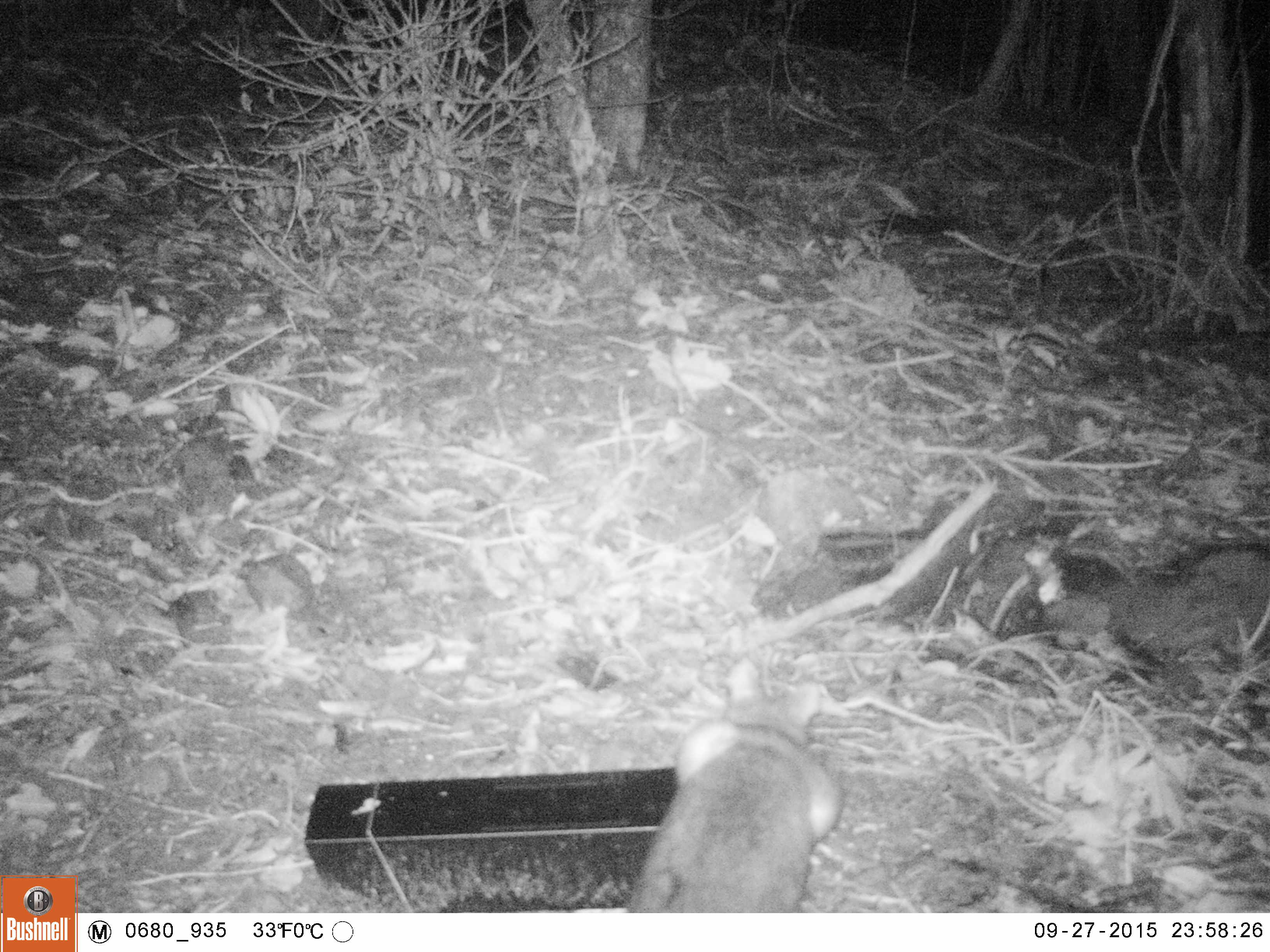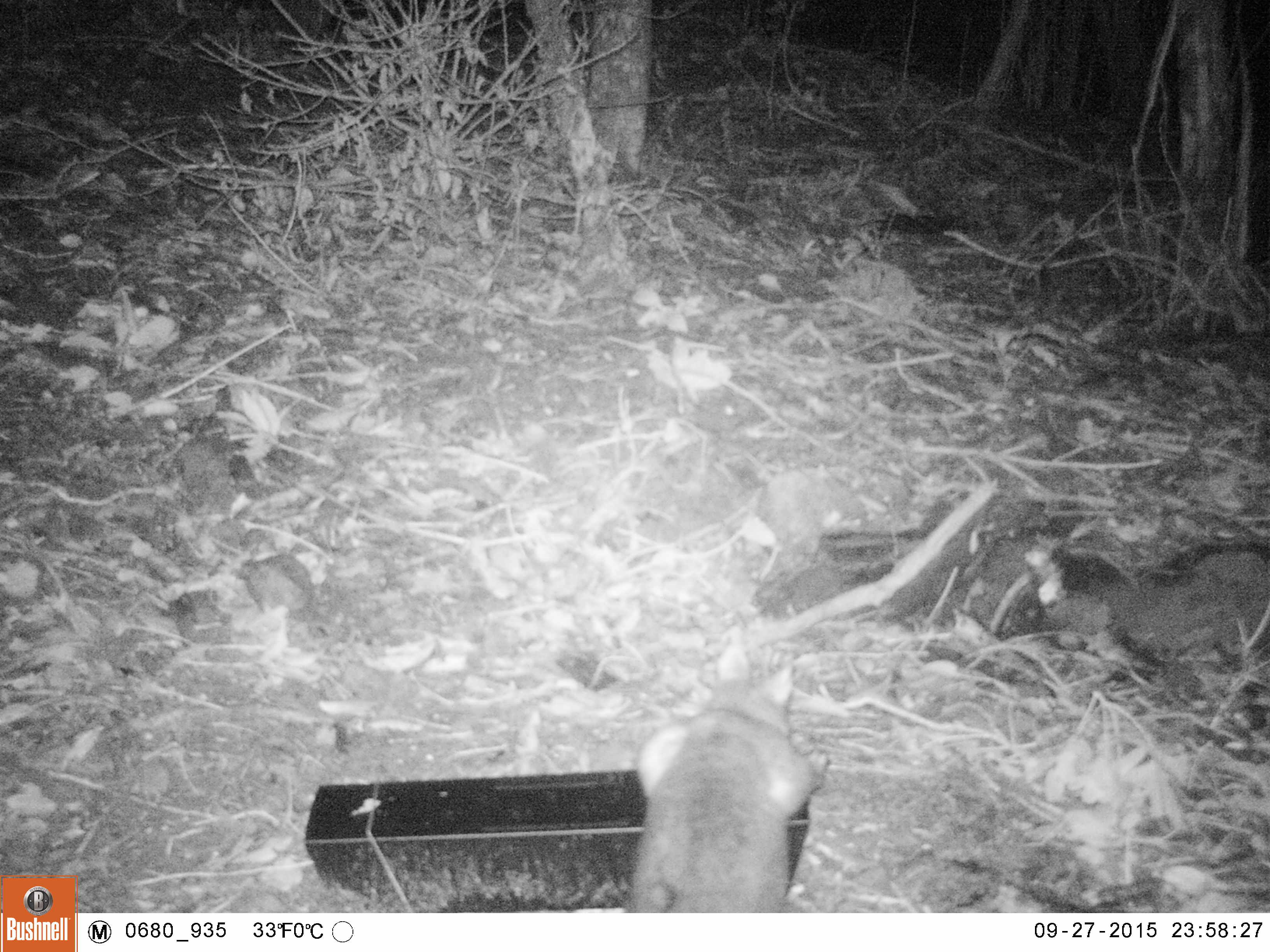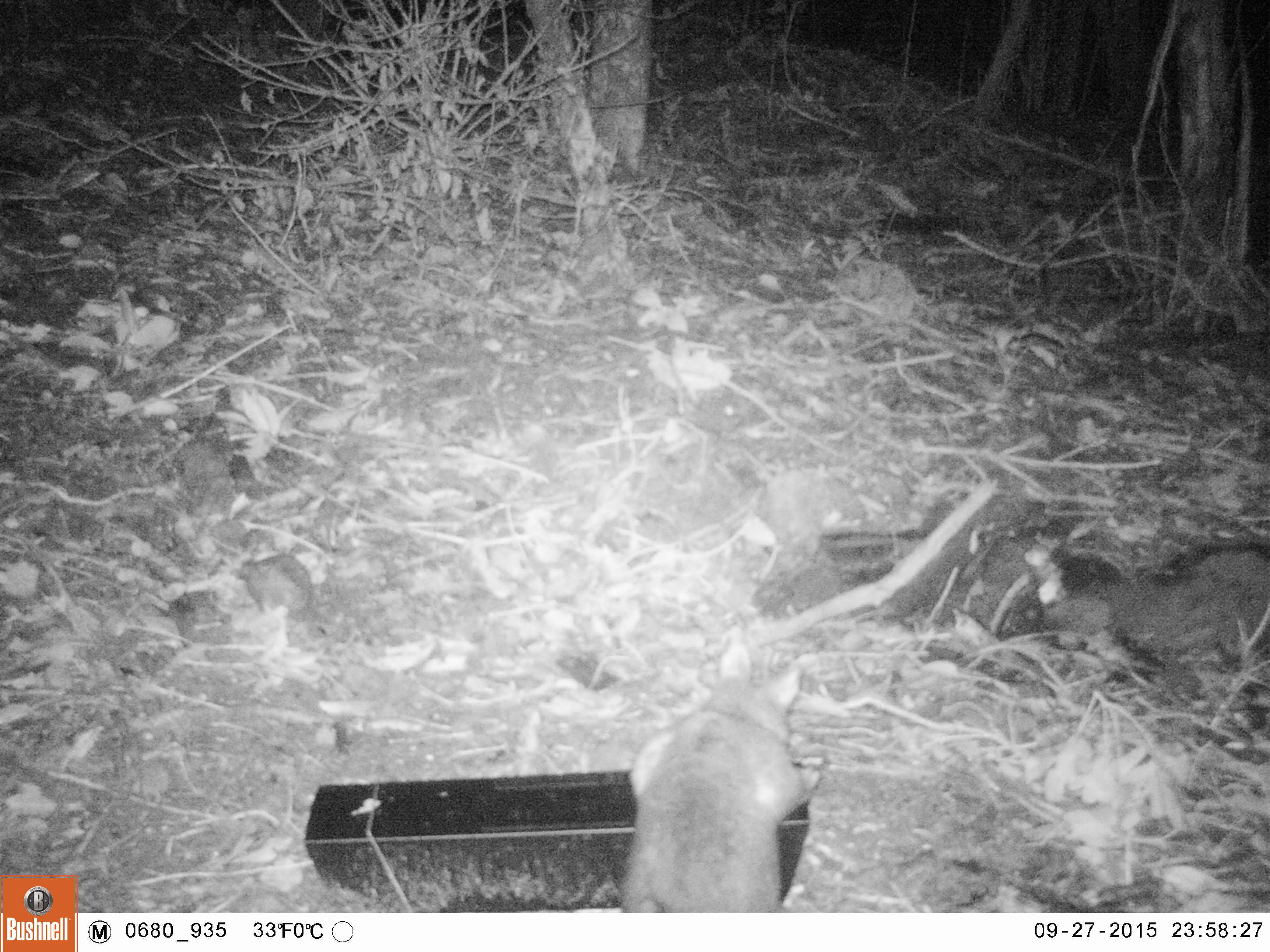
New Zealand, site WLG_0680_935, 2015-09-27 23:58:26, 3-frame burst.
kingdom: Animalia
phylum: Chordata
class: Mammalia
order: Diprotodontia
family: Phalangeridae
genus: Trichosurus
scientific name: Trichosurus vulpecula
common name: common brushtail possum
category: possum